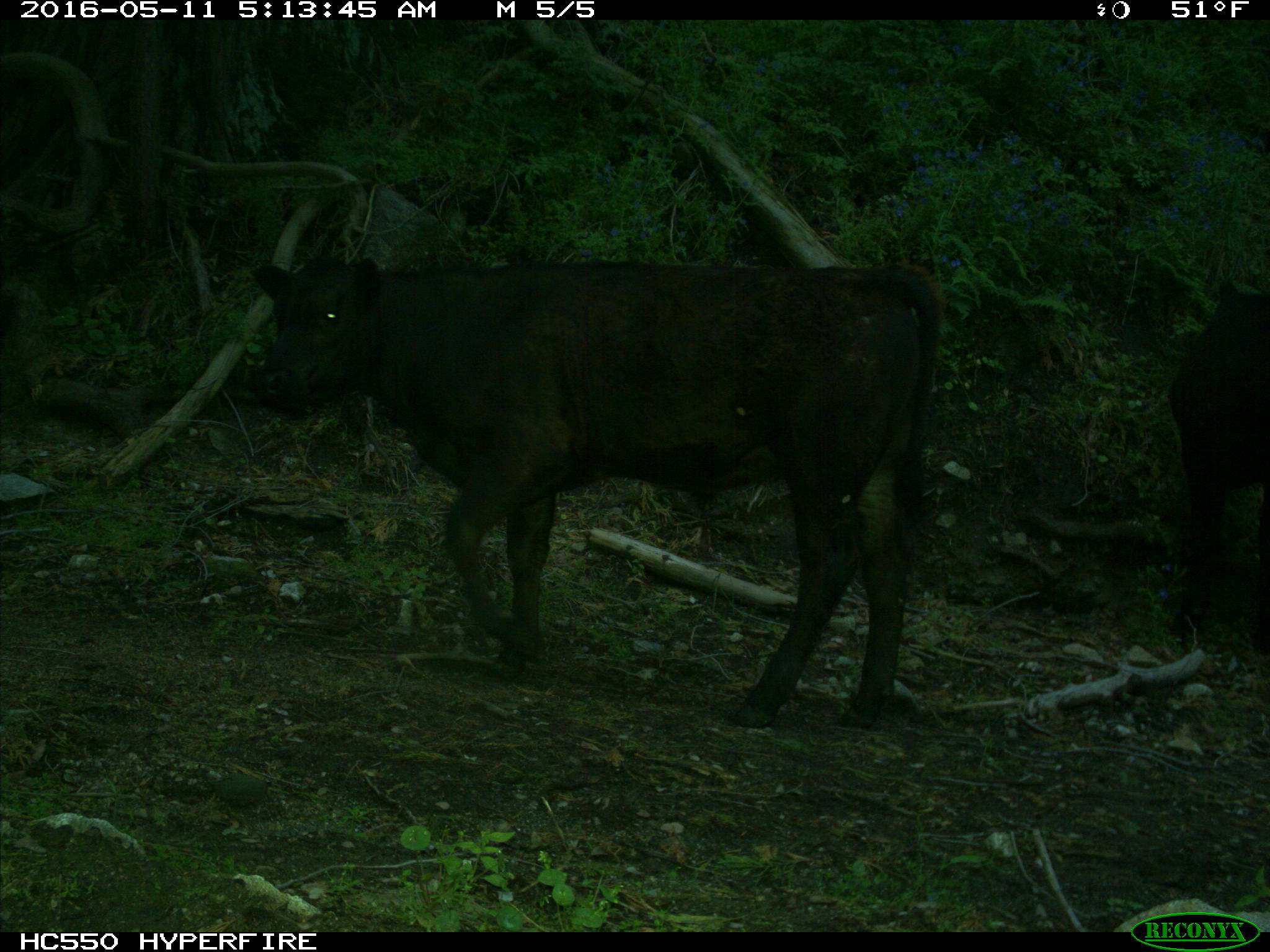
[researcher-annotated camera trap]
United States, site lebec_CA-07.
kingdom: Animalia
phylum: Chordata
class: Mammalia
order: Artiodactyla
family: Bovidae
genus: Bos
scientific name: Bos taurus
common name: domestic cow